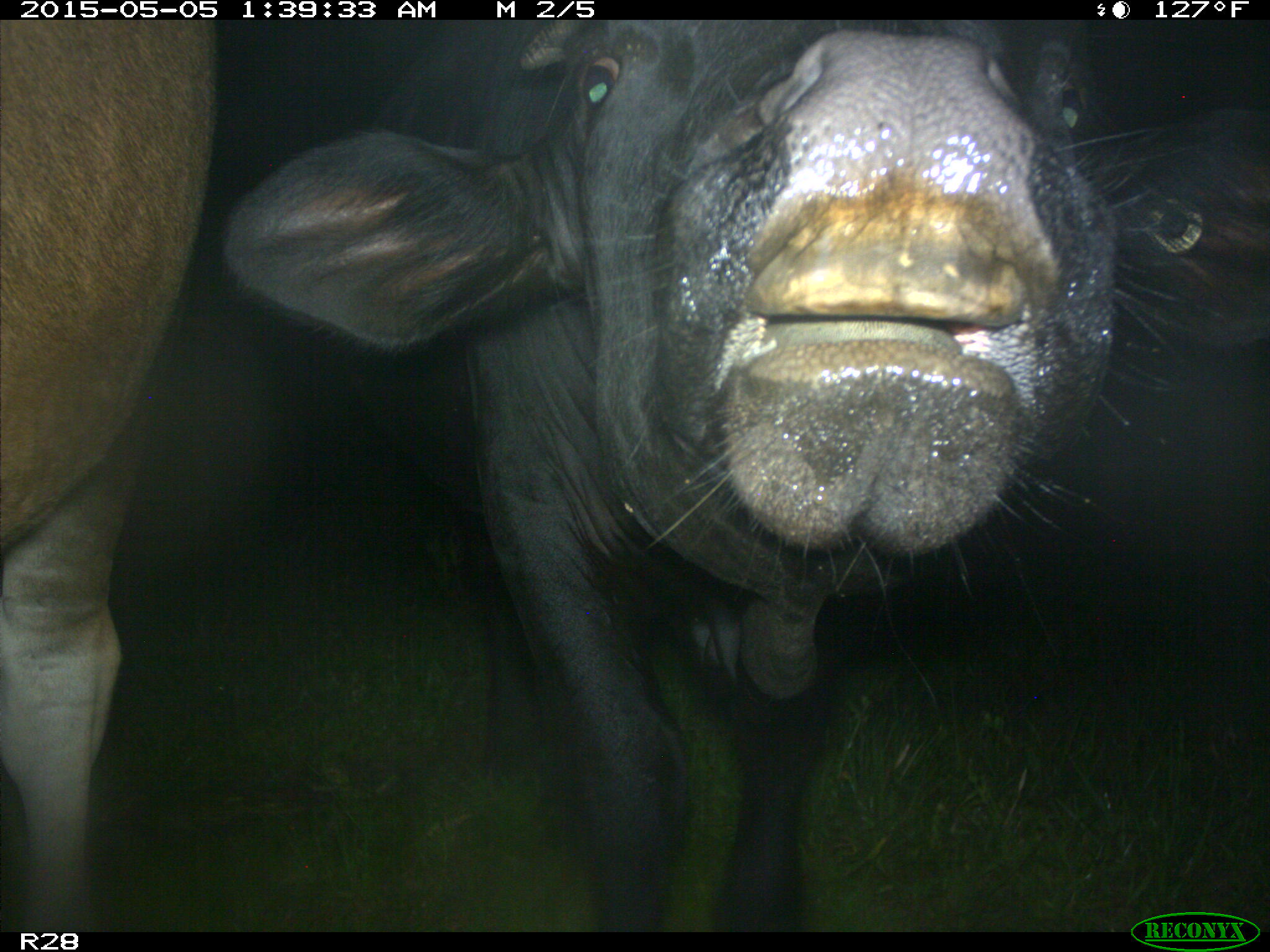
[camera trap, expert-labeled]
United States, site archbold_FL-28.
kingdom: Animalia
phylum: Chordata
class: Mammalia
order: Artiodactyla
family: Bovidae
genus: Bos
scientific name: Bos taurus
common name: domestic cow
Bos taurus (domestic cow).